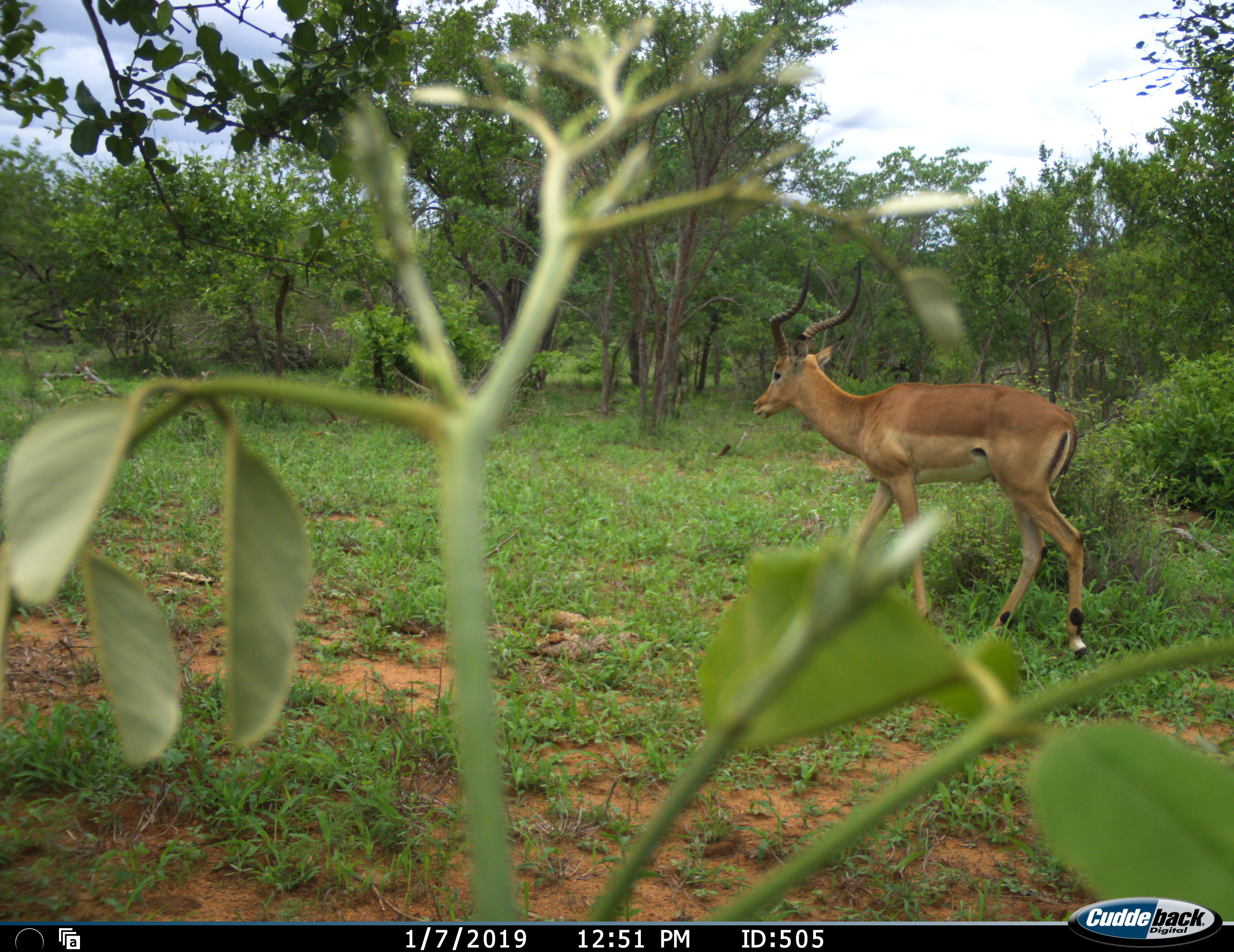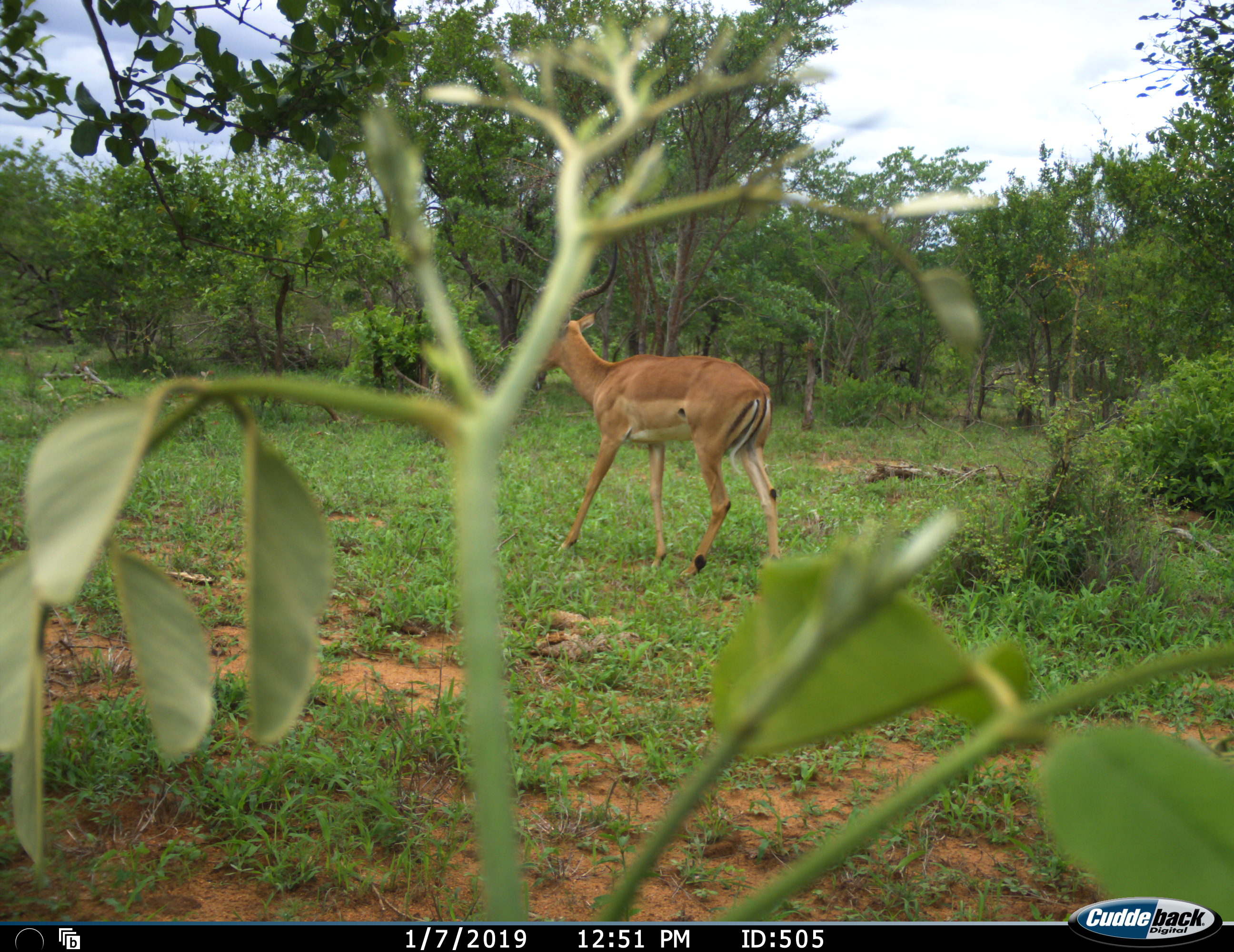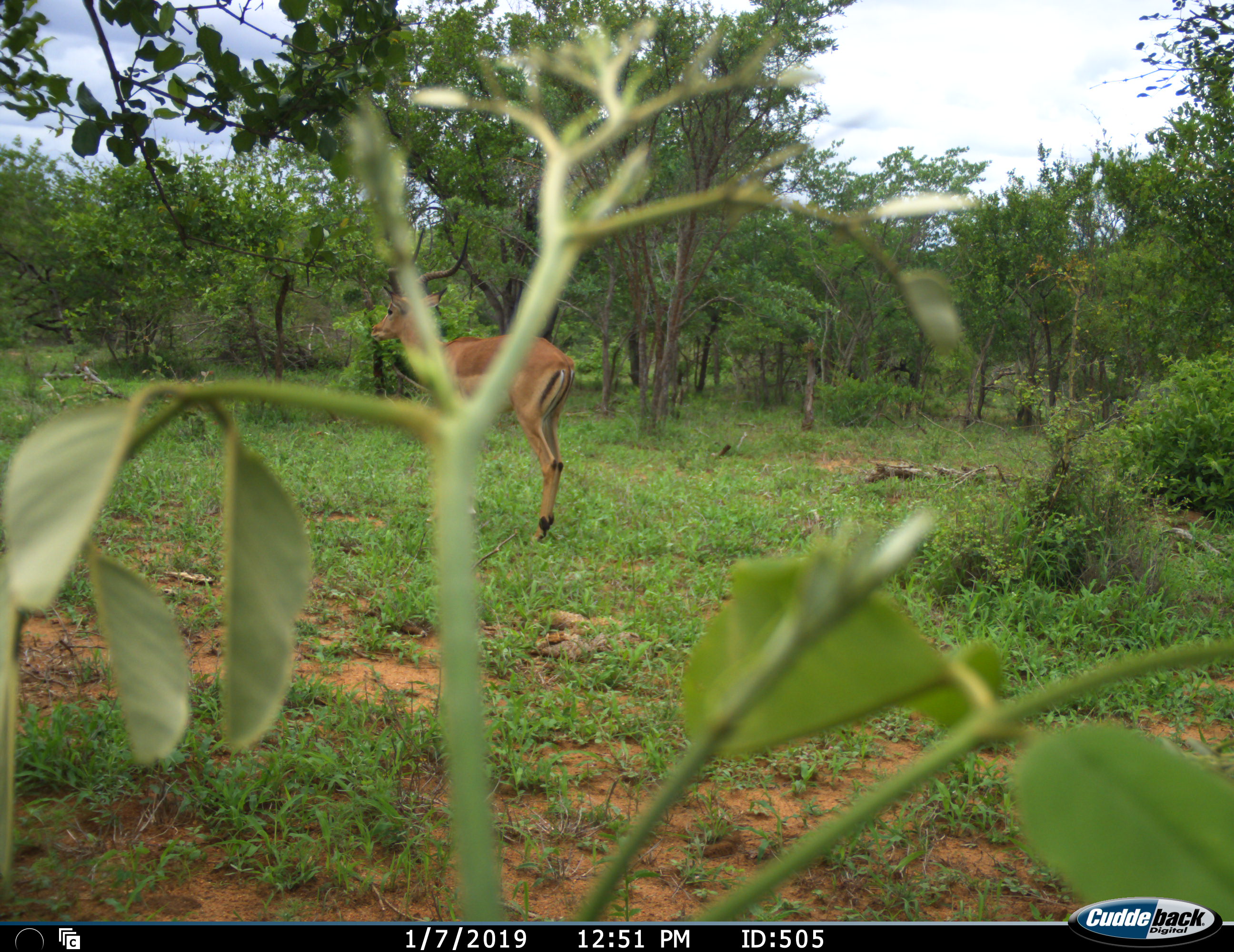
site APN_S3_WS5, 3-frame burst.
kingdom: Animalia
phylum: Chordata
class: Mammalia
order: Artiodactyla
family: Bovidae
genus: Aepyceros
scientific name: Aepyceros melampus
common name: impala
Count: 1.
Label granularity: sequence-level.